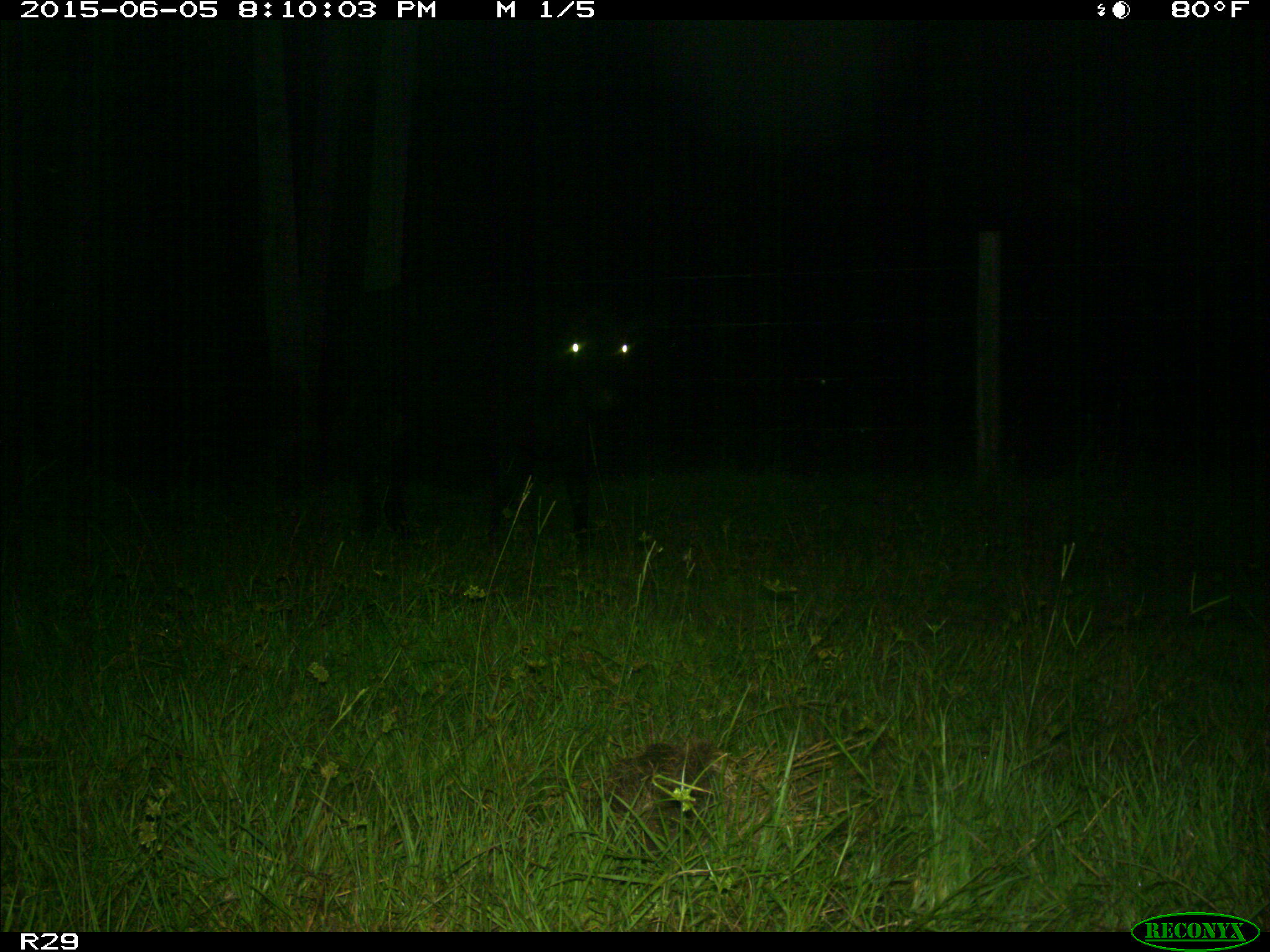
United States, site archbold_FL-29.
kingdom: Animalia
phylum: Chordata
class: Mammalia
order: Artiodactyla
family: Bovidae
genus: Bos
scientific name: Bos taurus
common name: domestic cow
Bos taurus (domestic cow).